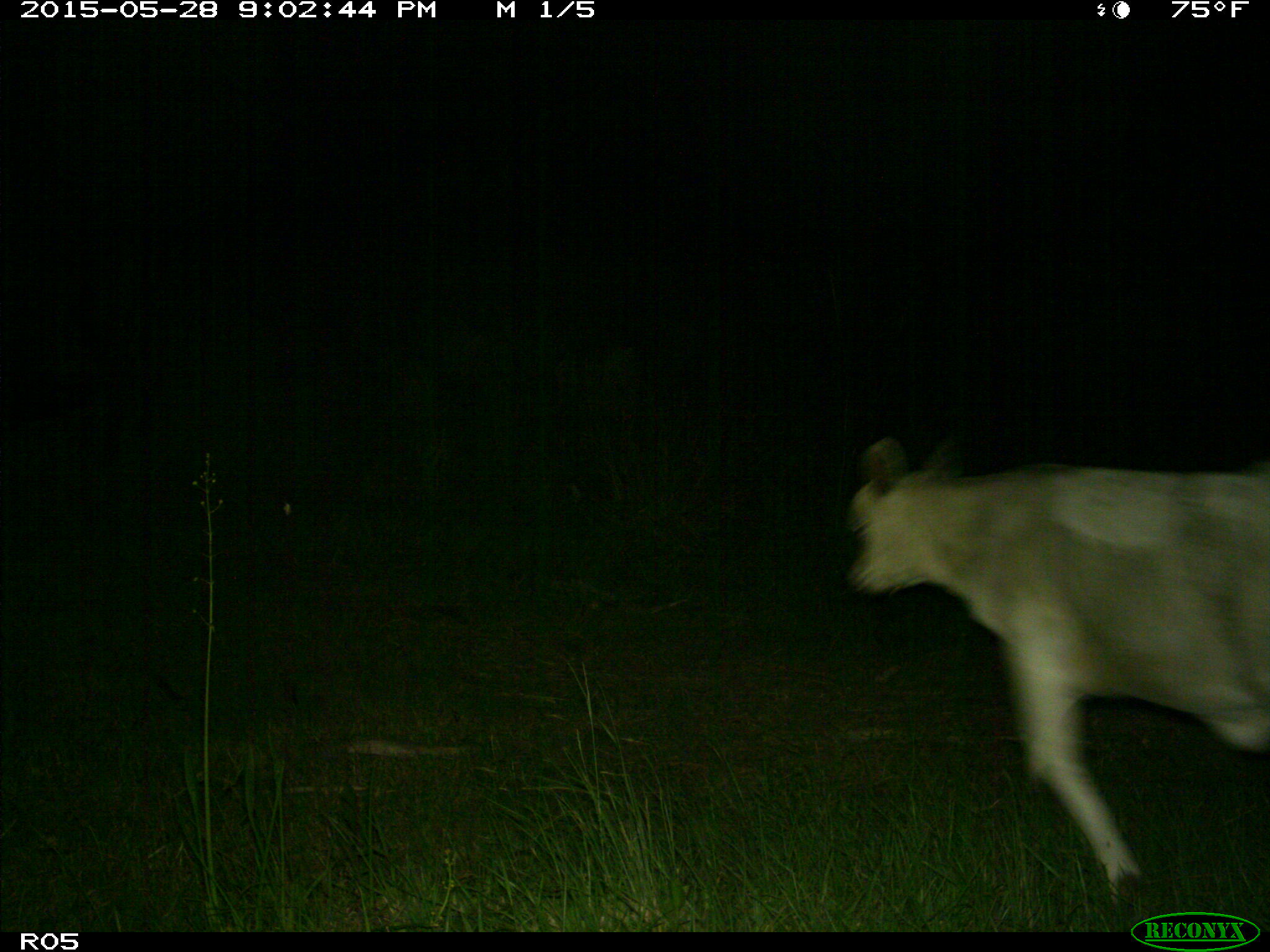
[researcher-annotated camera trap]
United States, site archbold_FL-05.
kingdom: Animalia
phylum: Chordata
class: Mammalia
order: Artiodactyla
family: Bovidae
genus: Bos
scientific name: Bos taurus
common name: domestic cow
Bos taurus (domestic cow).